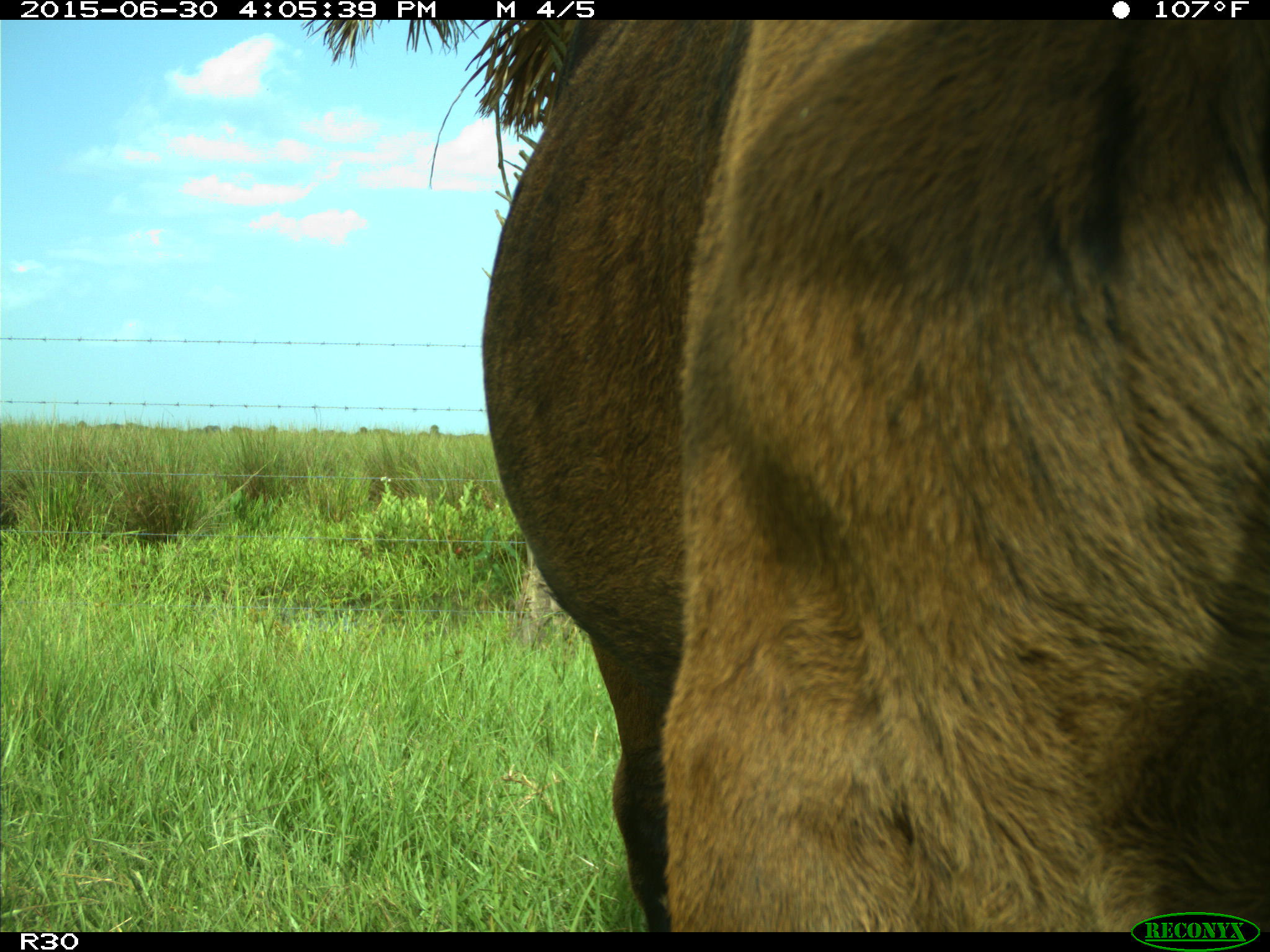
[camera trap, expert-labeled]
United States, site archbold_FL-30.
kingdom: Animalia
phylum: Chordata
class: Mammalia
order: Artiodactyla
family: Bovidae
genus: Bos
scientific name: Bos taurus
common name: domestic cow